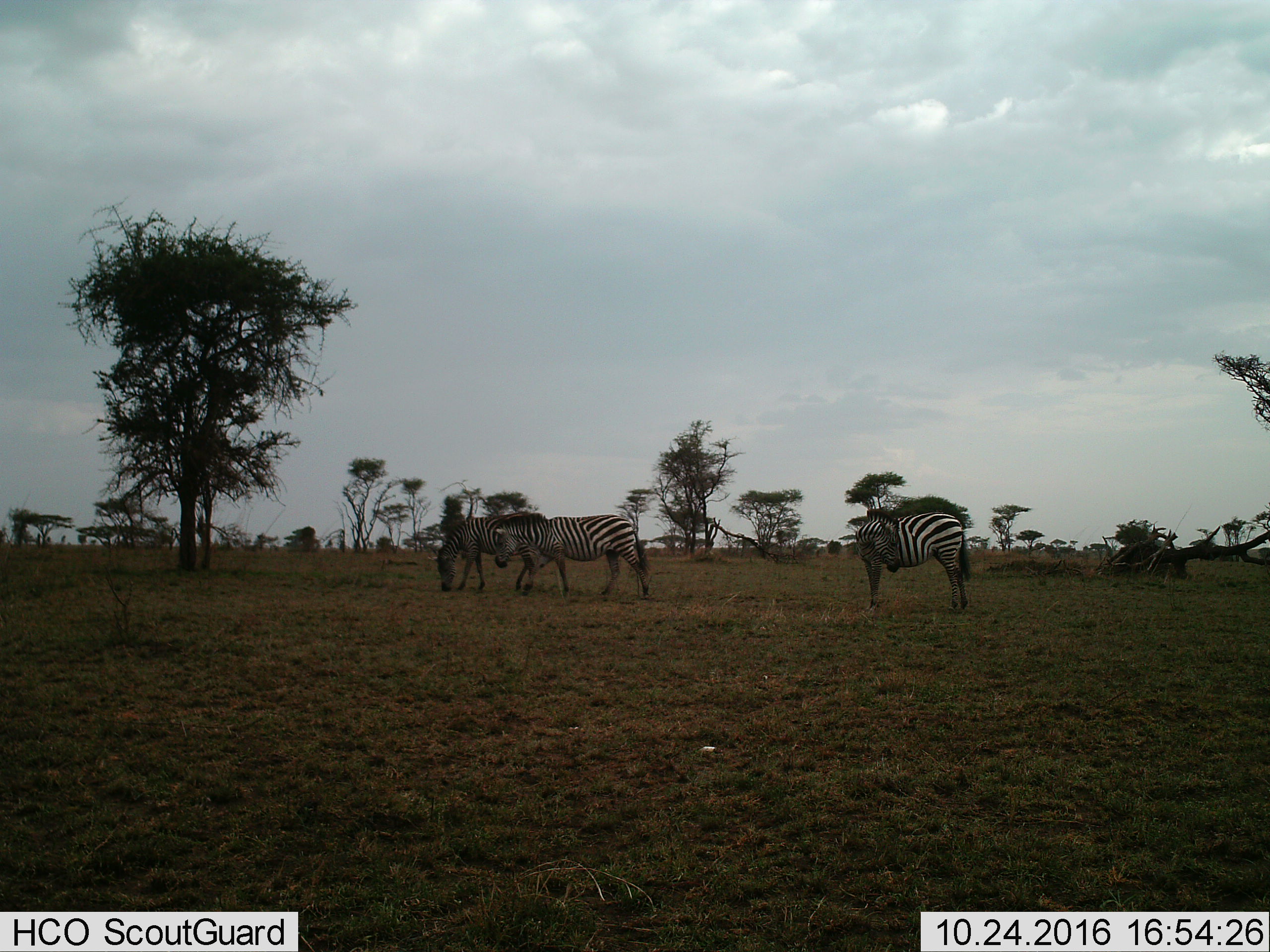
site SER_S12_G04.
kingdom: Animalia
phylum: Chordata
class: Mammalia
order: Perissodactyla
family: Equidae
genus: Equus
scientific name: Equus quagga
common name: plains zebra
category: zebraplains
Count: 3.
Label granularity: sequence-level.